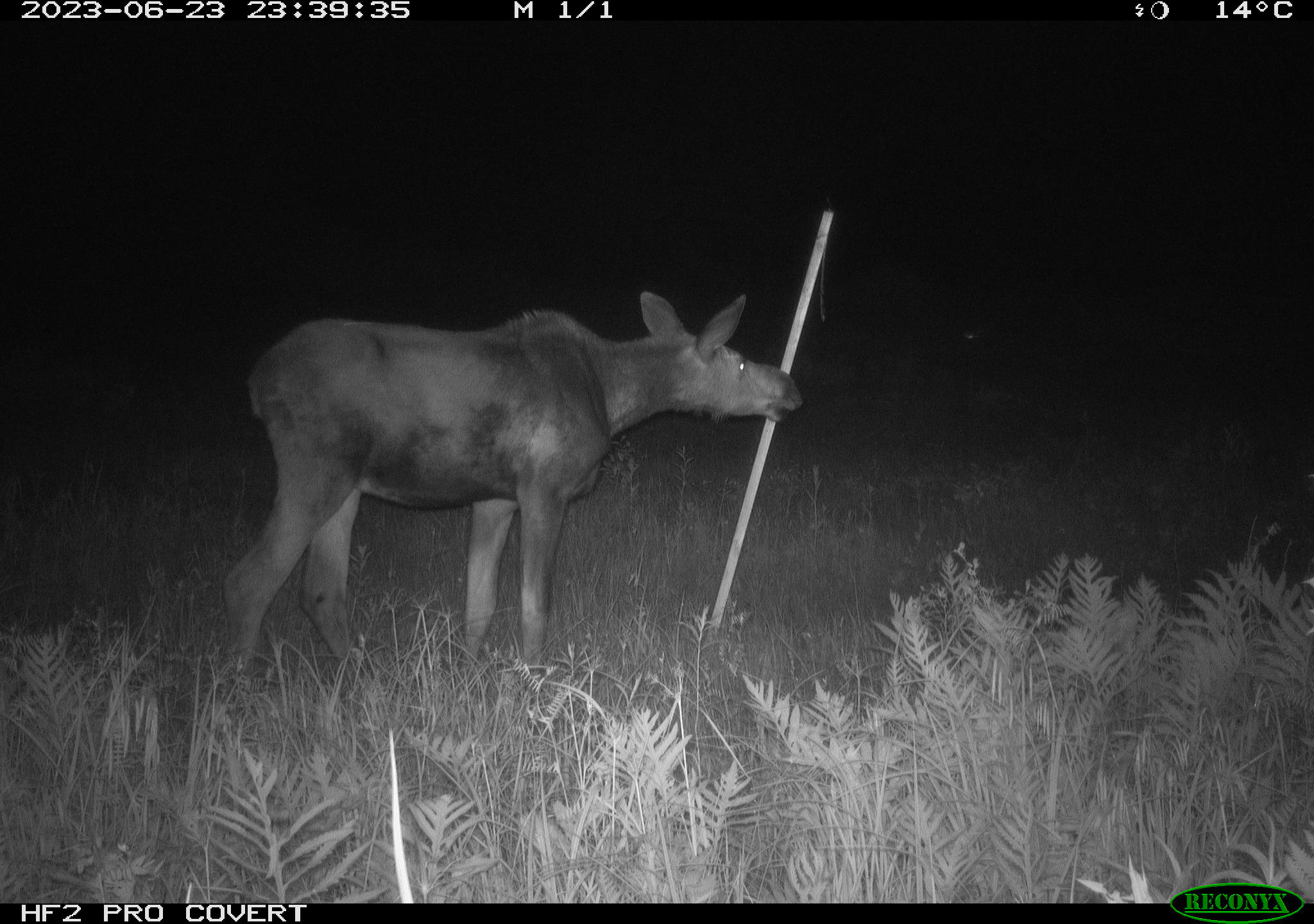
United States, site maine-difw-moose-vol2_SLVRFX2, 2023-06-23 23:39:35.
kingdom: Animalia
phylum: Chordata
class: Mammalia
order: Artiodactyla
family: Cervidae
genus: Alces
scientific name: Alces alces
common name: moose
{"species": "moose (Alces alces)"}